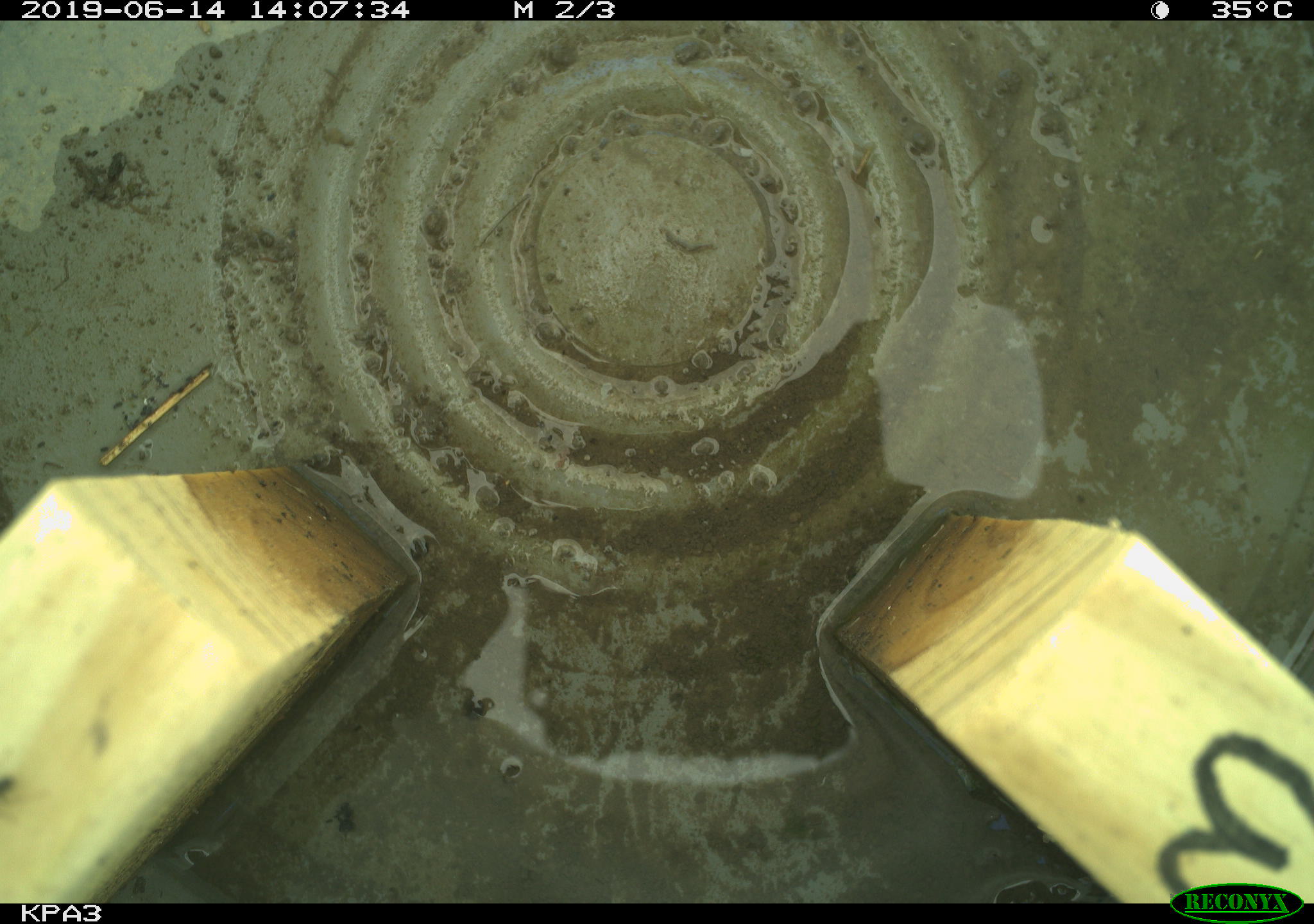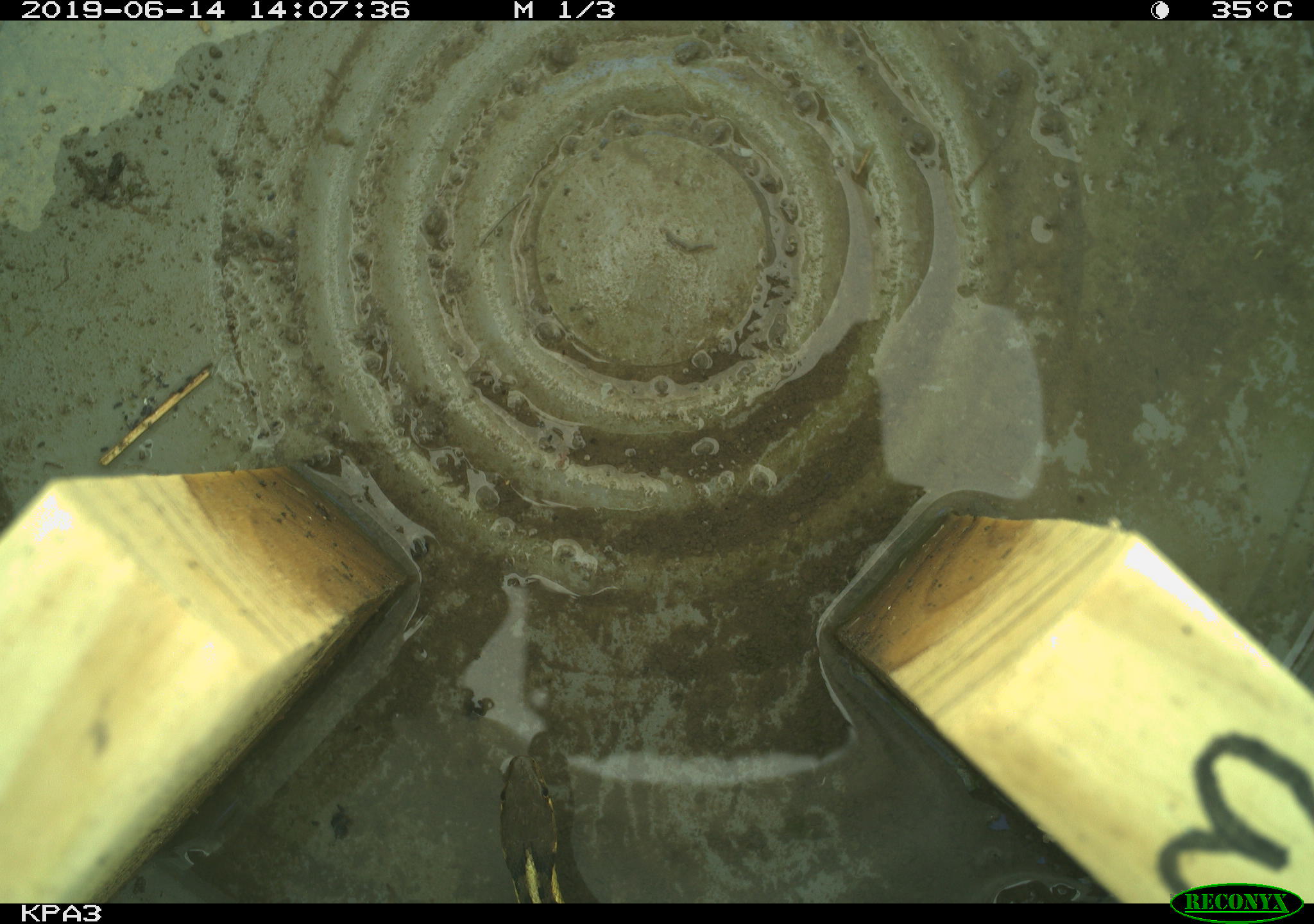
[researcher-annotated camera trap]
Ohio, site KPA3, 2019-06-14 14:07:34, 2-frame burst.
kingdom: Animalia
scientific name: Animalia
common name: animal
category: invertebrate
Invertebrate (animal) (Animalia).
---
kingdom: Animalia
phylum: Chordata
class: Reptilia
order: Squamata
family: Colubridae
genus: Thamnophis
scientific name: Thamnophis sirtalis sirtalis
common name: eastern gartersnake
Eastern gartersnake (Thamnophis sirtalis sirtalis).